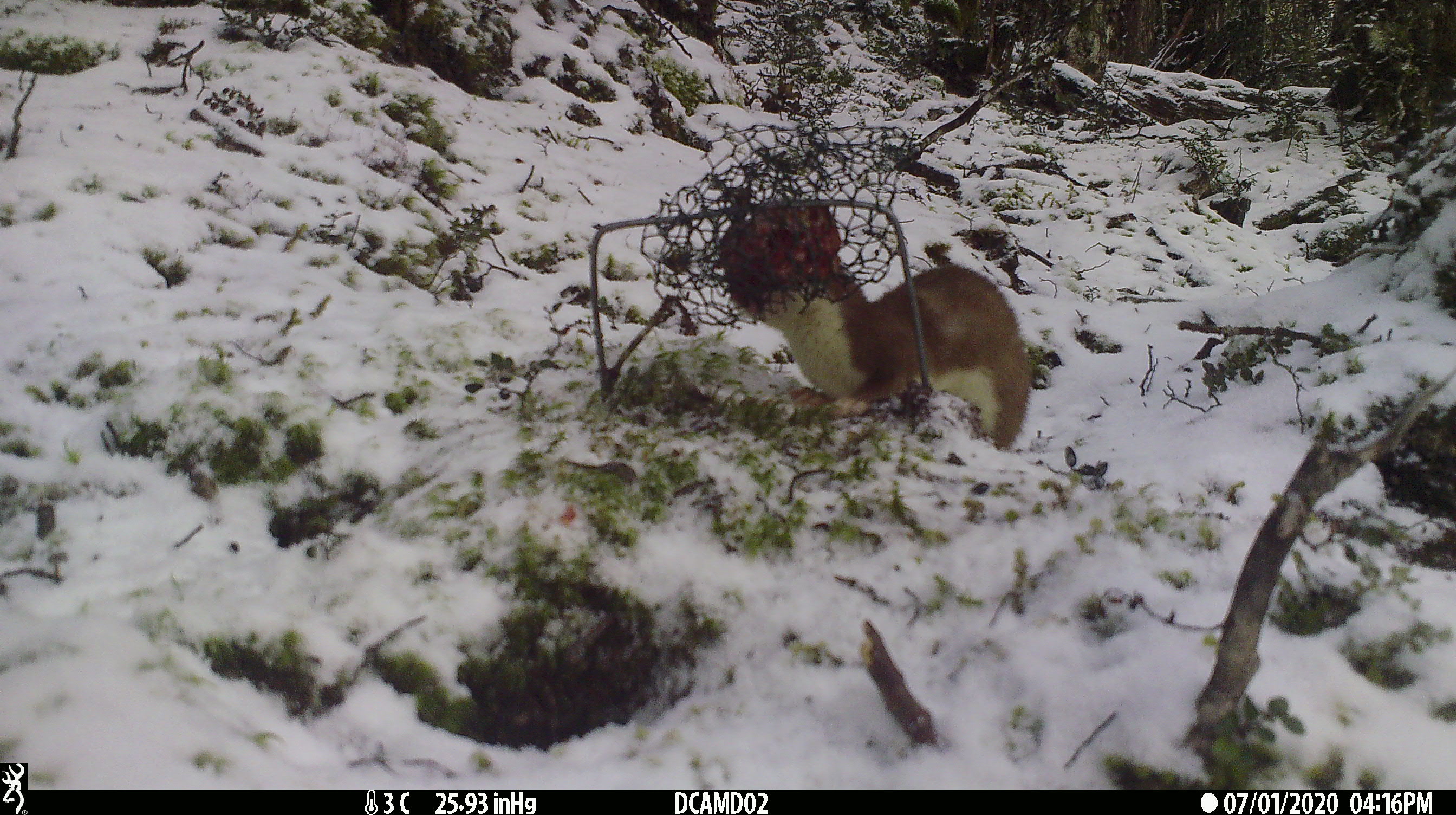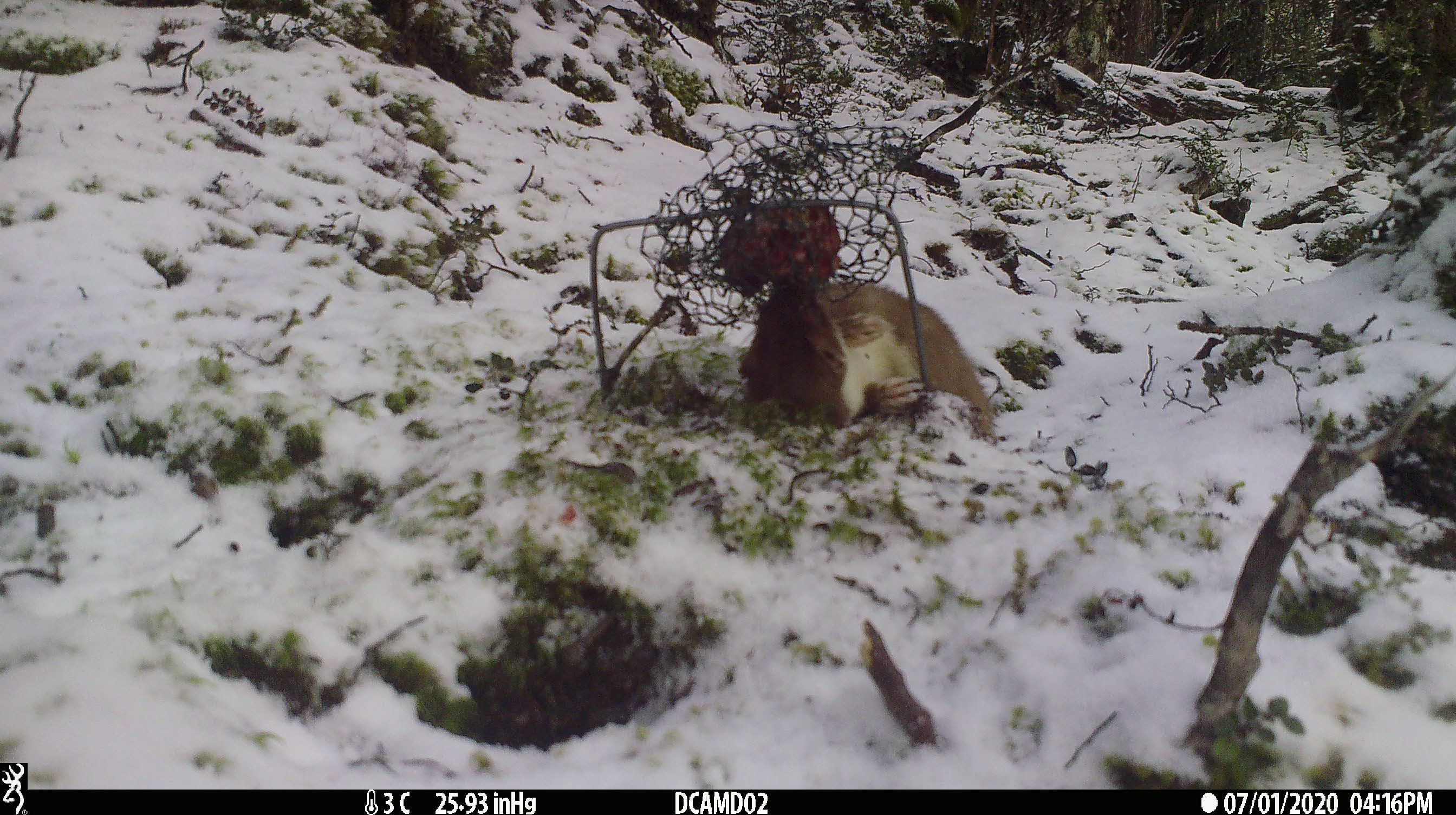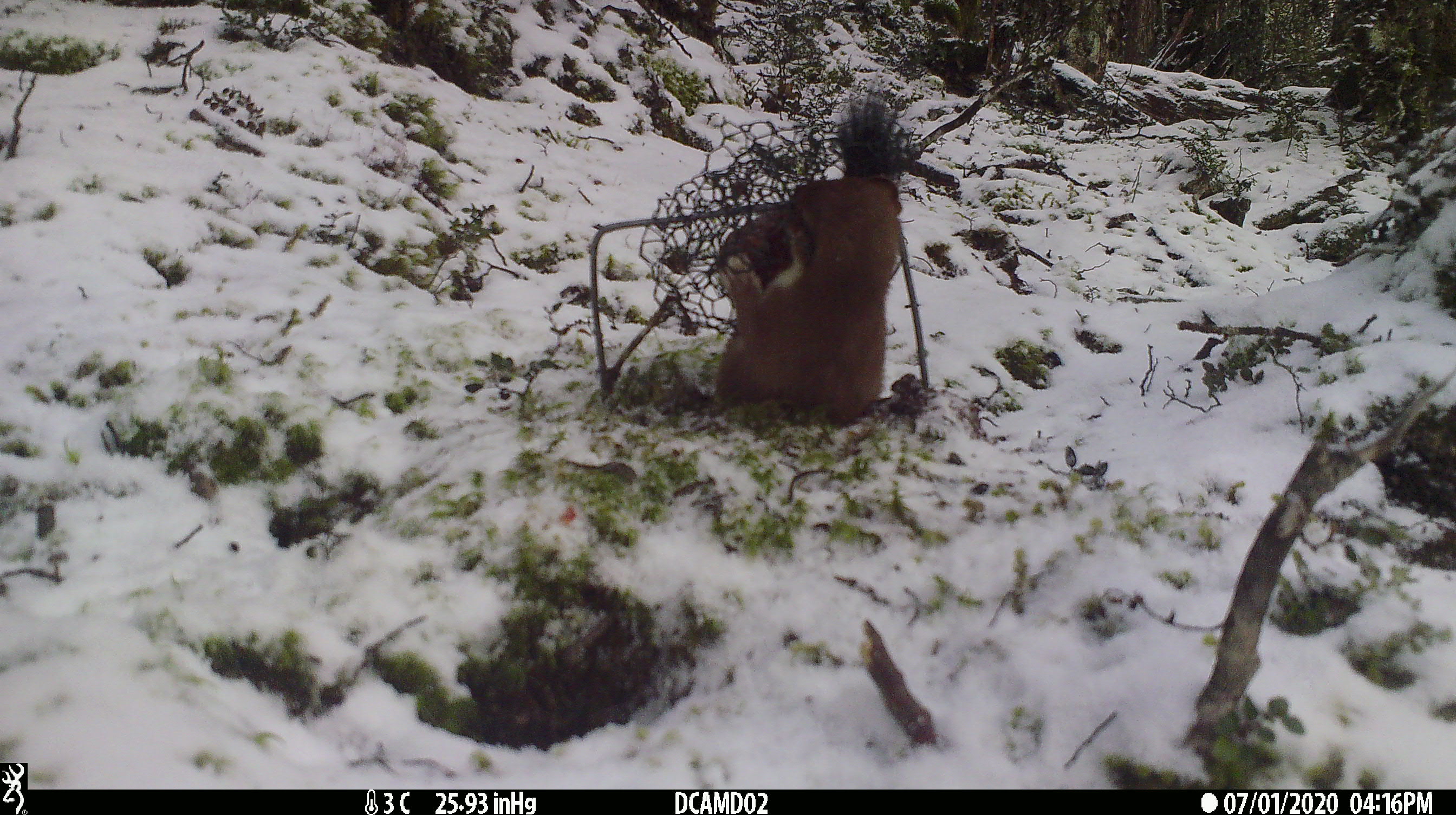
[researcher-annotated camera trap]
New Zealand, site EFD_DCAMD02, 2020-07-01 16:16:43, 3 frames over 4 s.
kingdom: Animalia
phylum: Chordata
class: Mammalia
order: Carnivora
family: Mustelidae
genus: Mustela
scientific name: Mustela erminea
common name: stoat